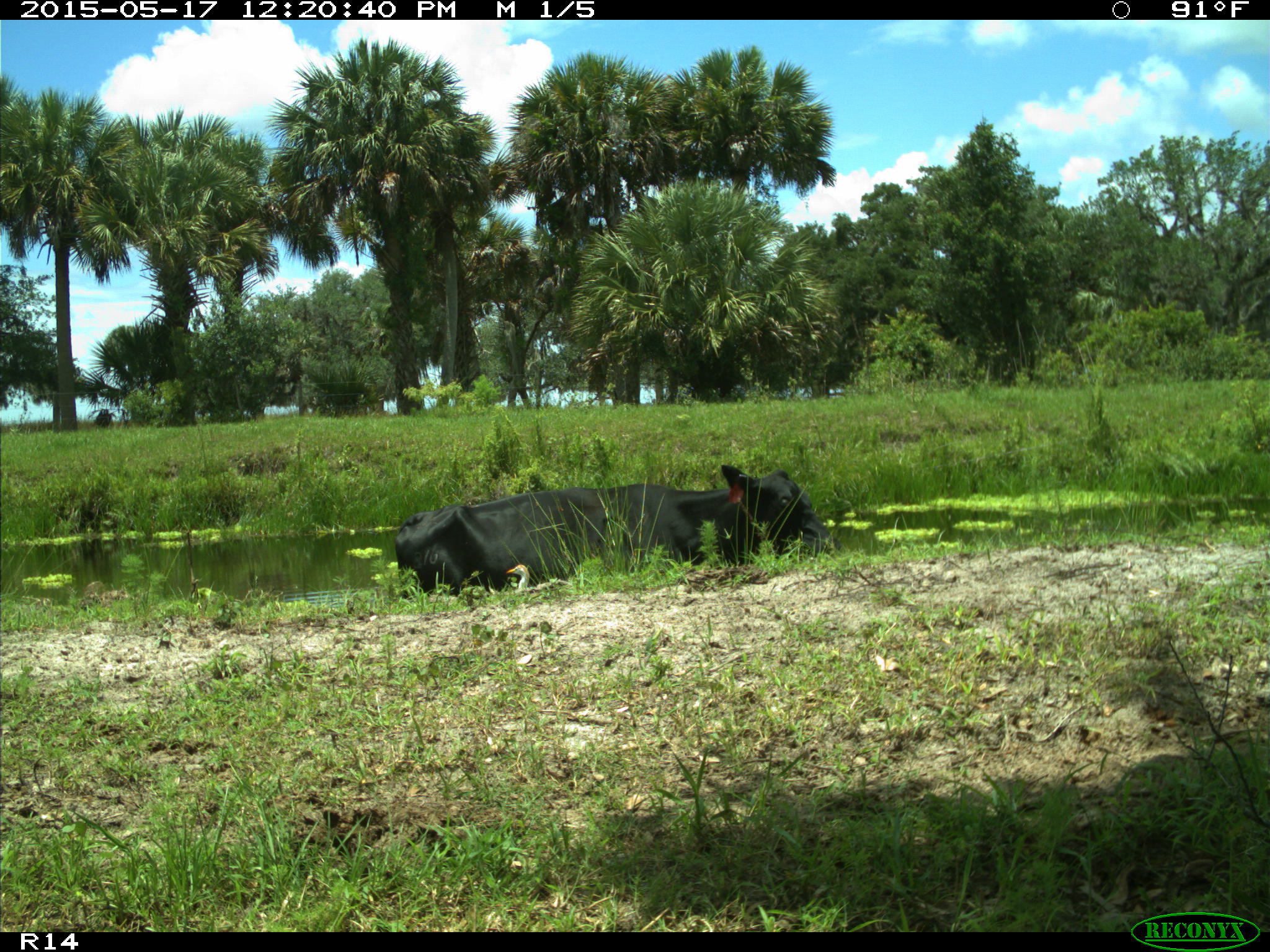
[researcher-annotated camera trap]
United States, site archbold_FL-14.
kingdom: Animalia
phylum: Chordata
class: Mammalia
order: Artiodactyla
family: Bovidae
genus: Bos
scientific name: Bos taurus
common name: domestic cow